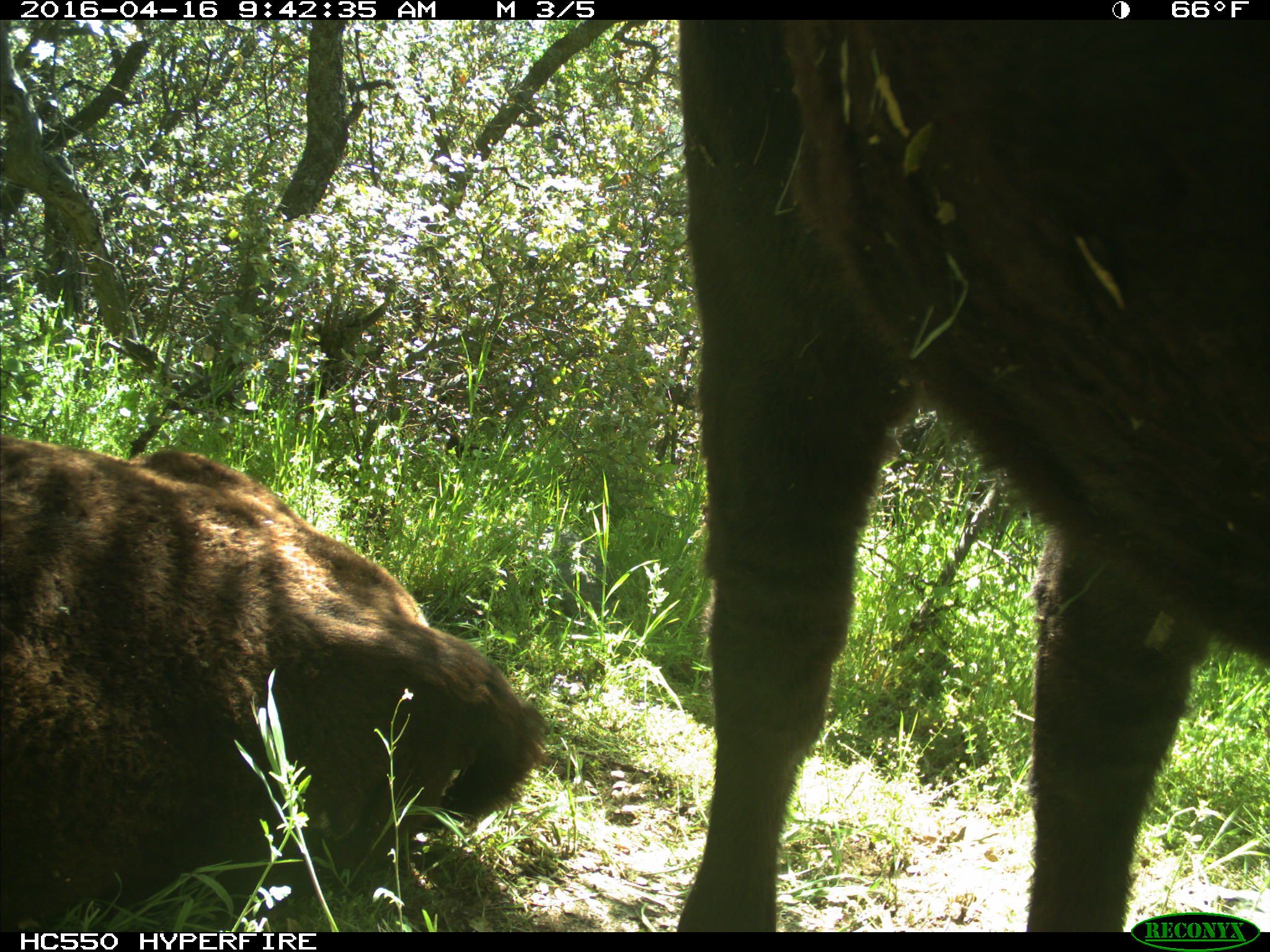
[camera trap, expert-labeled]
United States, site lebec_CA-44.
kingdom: Animalia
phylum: Chordata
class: Mammalia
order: Artiodactyla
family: Bovidae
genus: Bos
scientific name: Bos taurus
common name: domestic cow